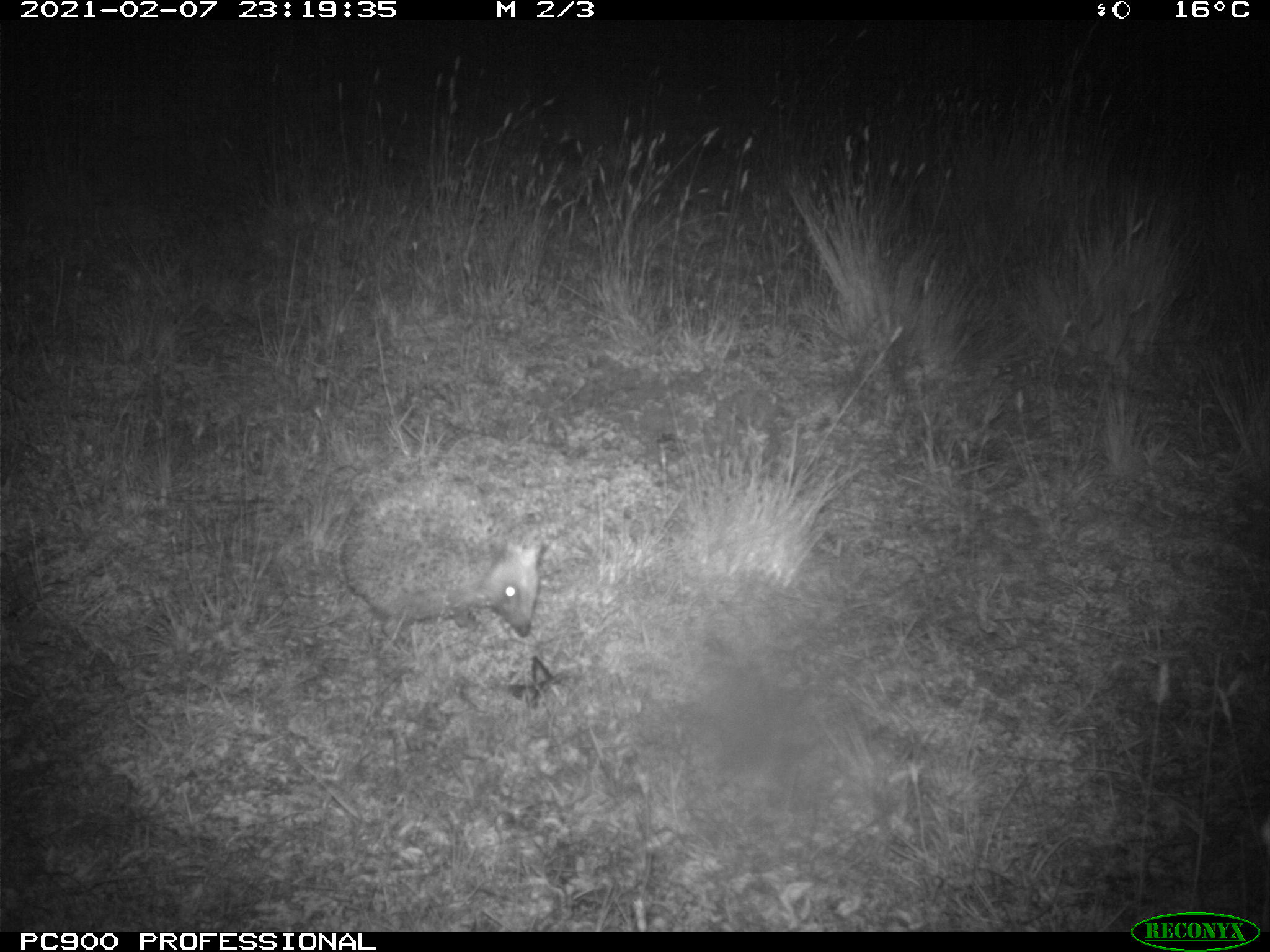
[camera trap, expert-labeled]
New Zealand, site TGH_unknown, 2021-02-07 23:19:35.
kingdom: Animalia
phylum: Chordata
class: Mammalia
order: Eulipotyphla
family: Erinaceidae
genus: Erinaceus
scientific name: Erinaceus europaeus europaeus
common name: european hedgehog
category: hedgehog